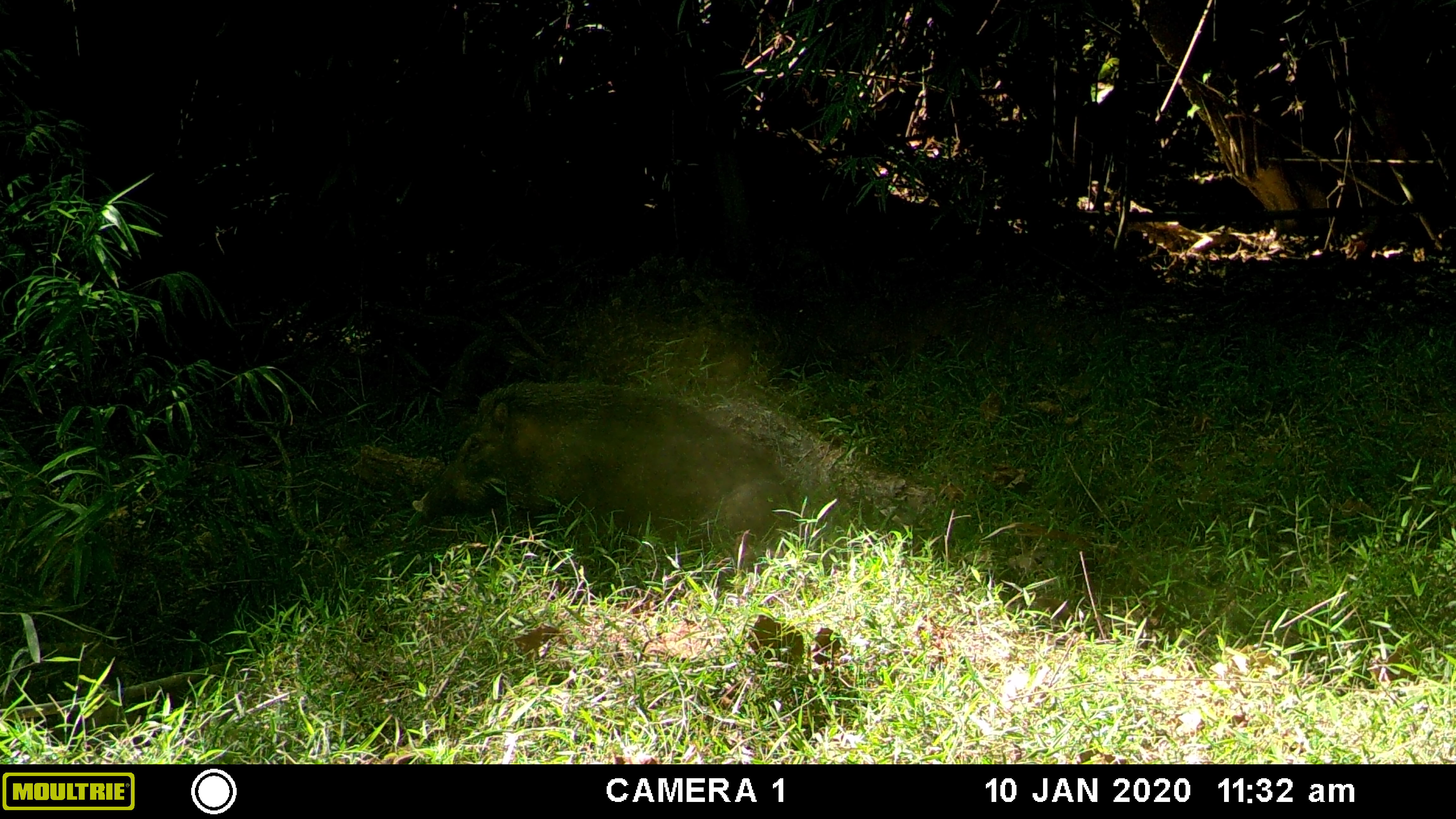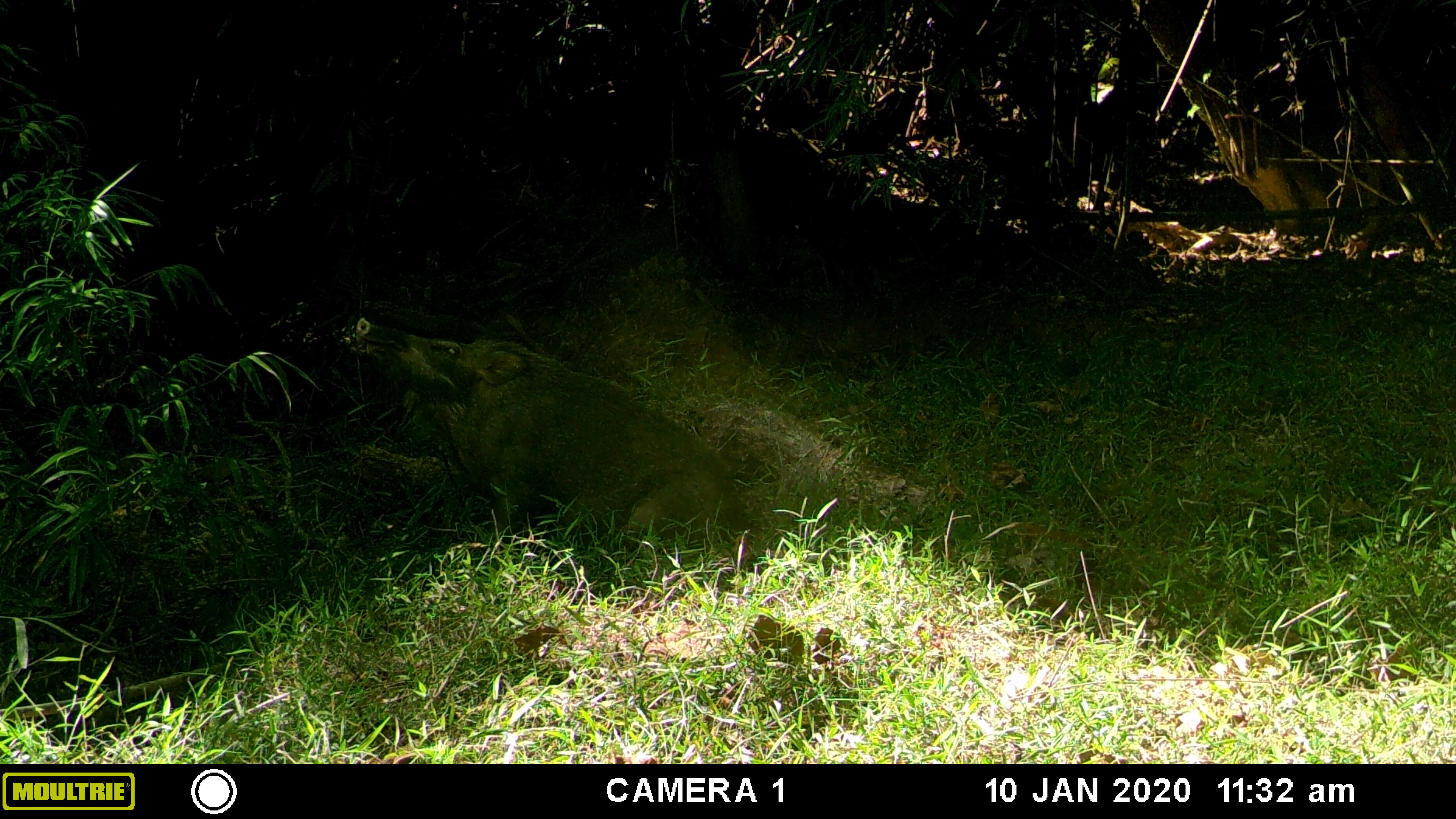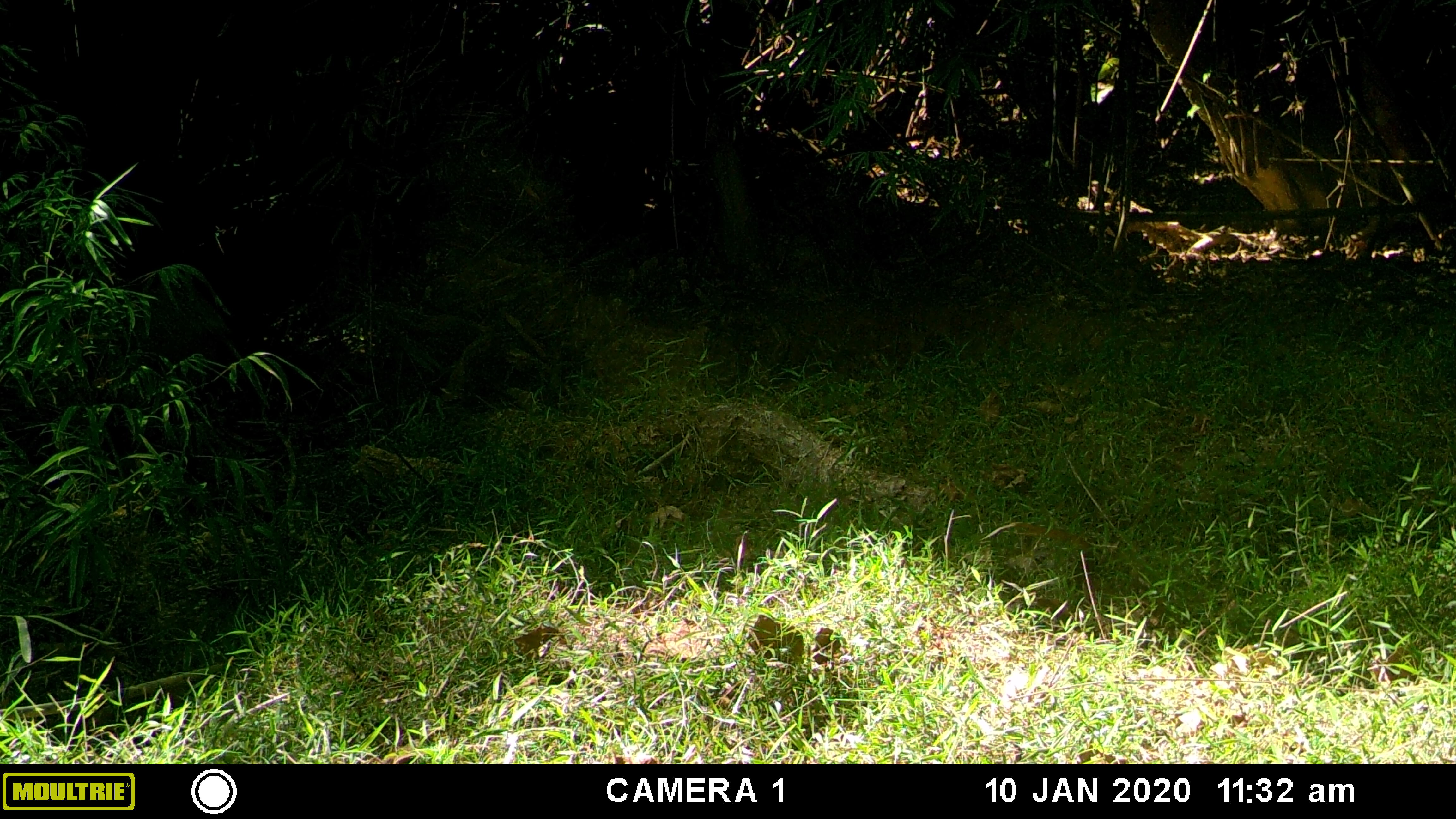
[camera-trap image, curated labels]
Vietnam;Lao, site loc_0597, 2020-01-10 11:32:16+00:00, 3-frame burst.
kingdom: Animalia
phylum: Chordata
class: Mammalia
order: Artiodactyla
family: Suidae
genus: Sus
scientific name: Sus scrofa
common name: eurasian wild pig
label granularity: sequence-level